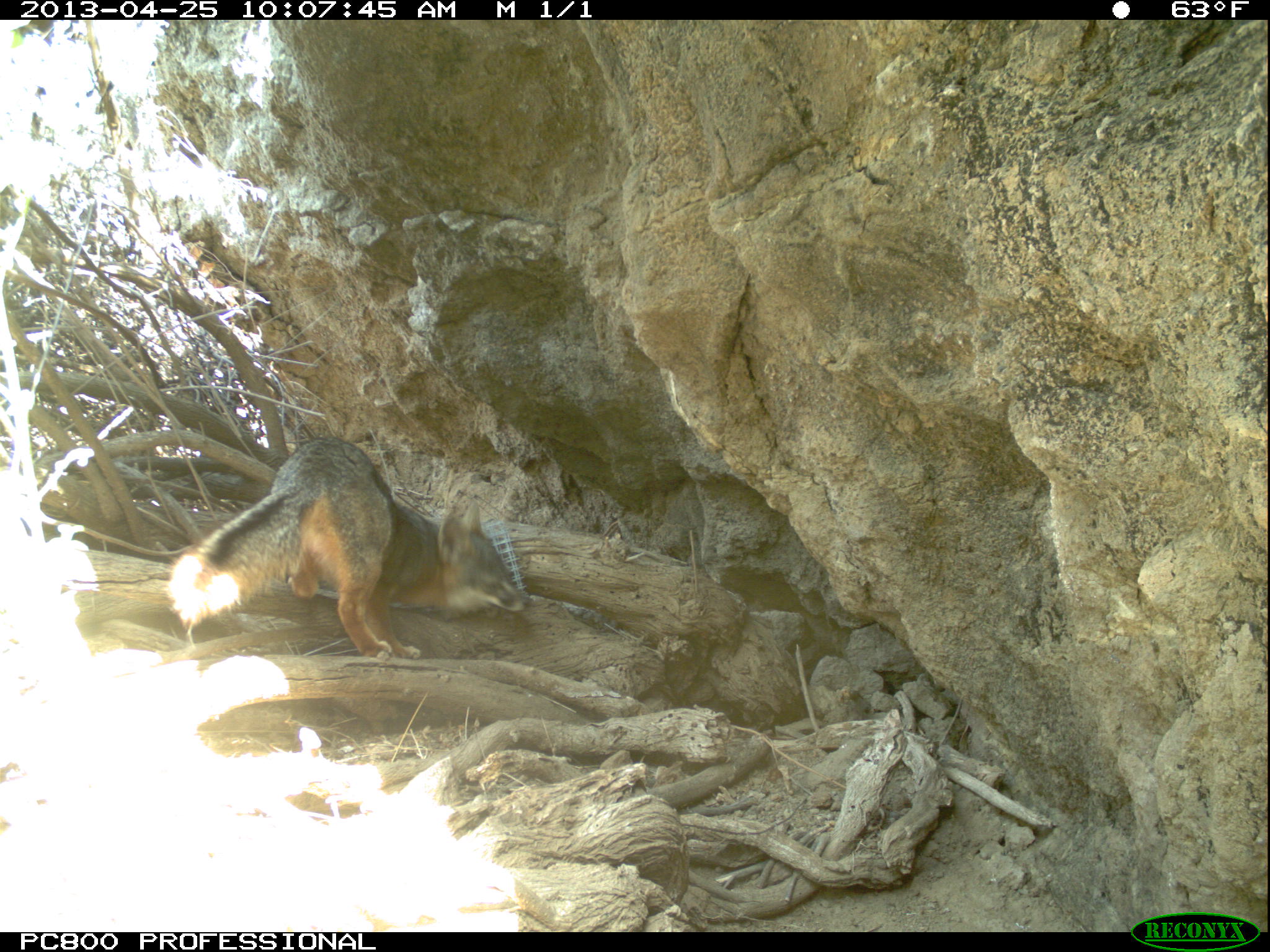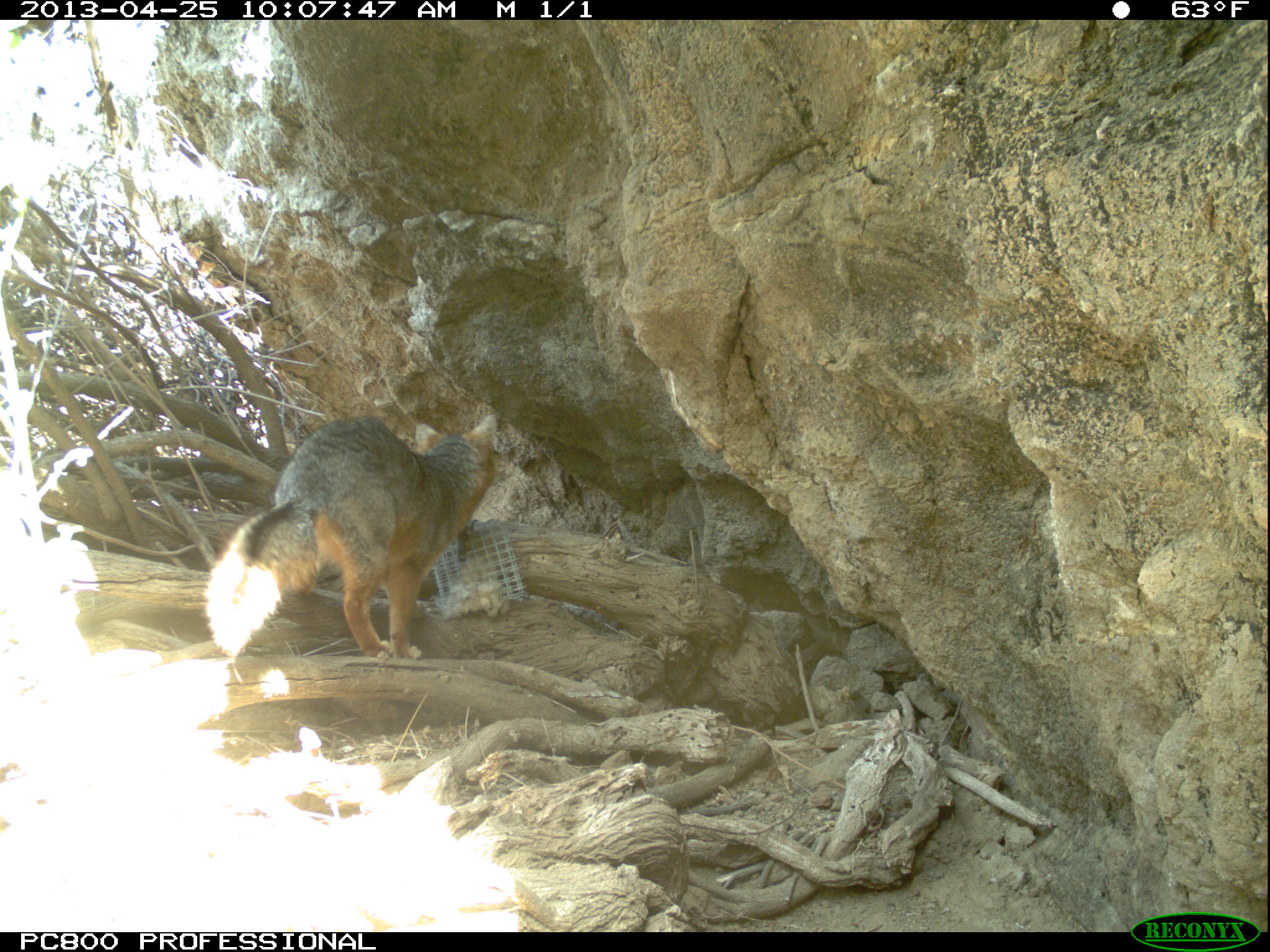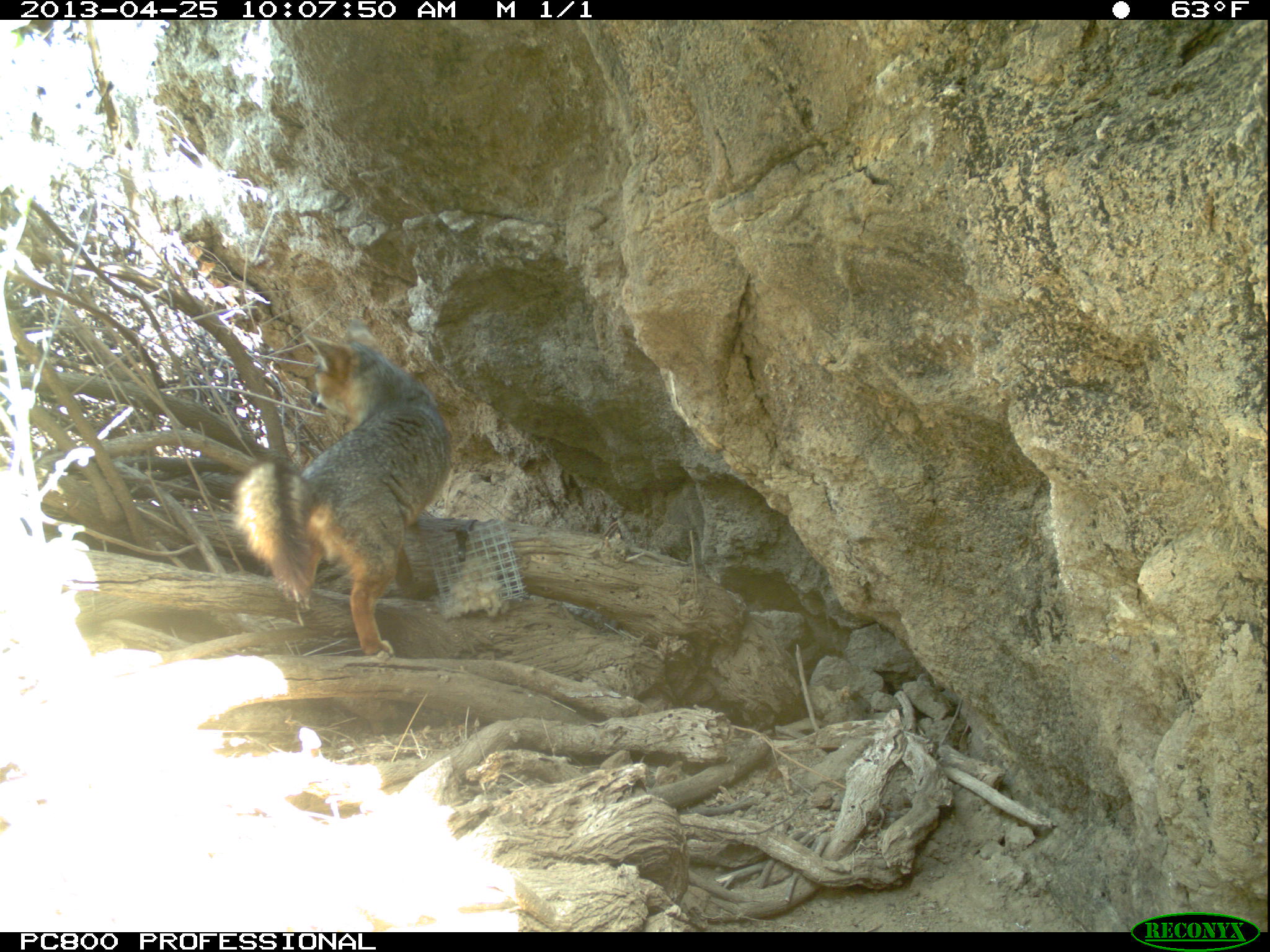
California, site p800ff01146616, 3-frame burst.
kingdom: Animalia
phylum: Chordata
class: Mammalia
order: Carnivora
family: Canidae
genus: Urocyon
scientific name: Urocyon littoralis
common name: island fox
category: fox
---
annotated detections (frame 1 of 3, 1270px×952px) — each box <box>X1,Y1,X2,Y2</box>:
fox: <box>162,436,536,657</box>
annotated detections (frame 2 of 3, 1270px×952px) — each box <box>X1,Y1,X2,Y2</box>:
fox: <box>202,408,497,661</box>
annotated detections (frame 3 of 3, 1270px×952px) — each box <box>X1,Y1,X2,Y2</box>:
fox: <box>233,318,452,661</box>